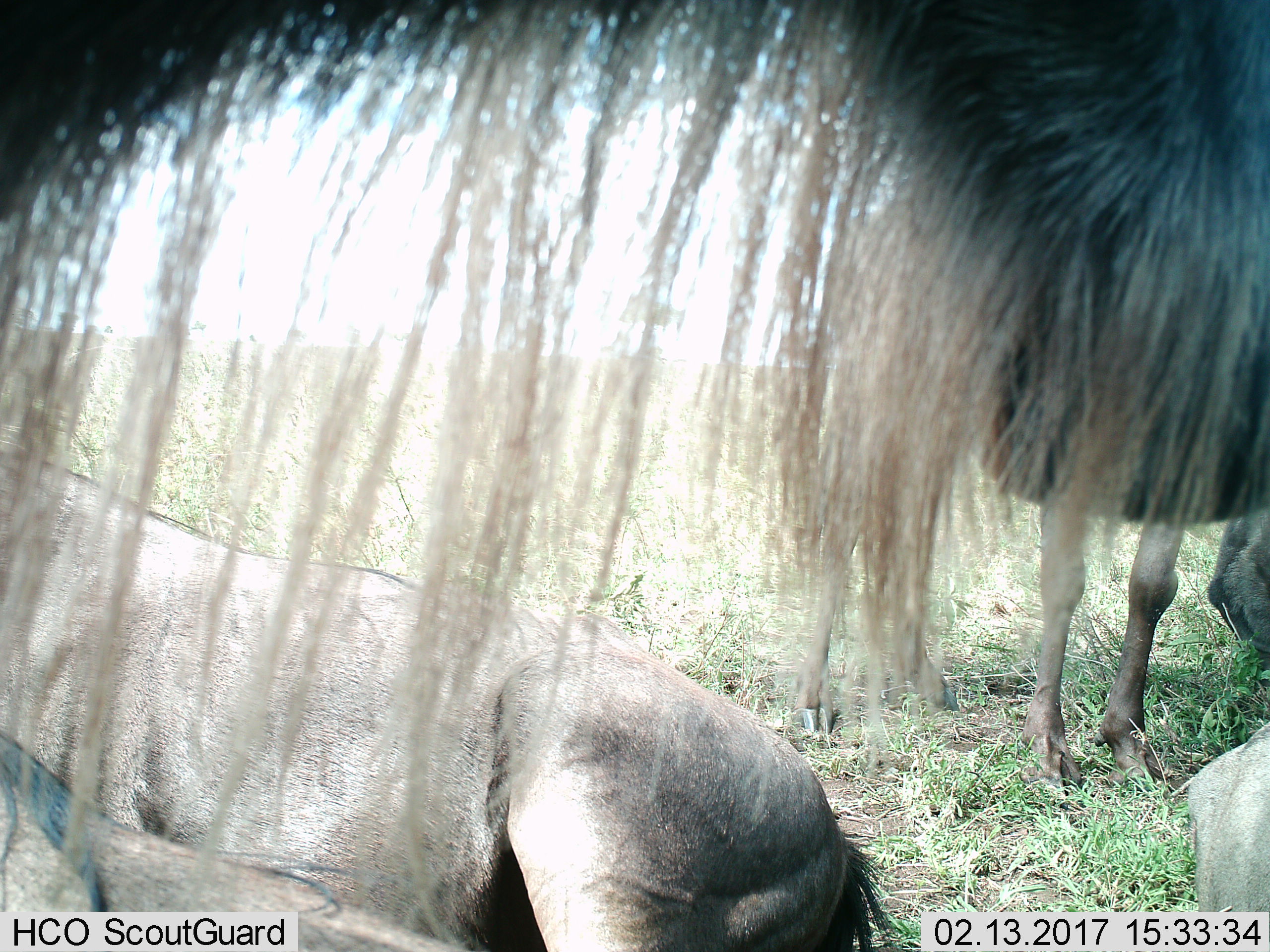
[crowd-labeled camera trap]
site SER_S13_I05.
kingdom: Animalia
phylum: Chordata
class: Mammalia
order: Artiodactyla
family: Bovidae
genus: Connochaetes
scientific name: Connochaetes taurinus taurinus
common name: blue wildebeest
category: wildebeestblue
Wildebeestblue (blue wildebeest) (Connochaetes taurinus taurinus), count 3. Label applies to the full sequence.